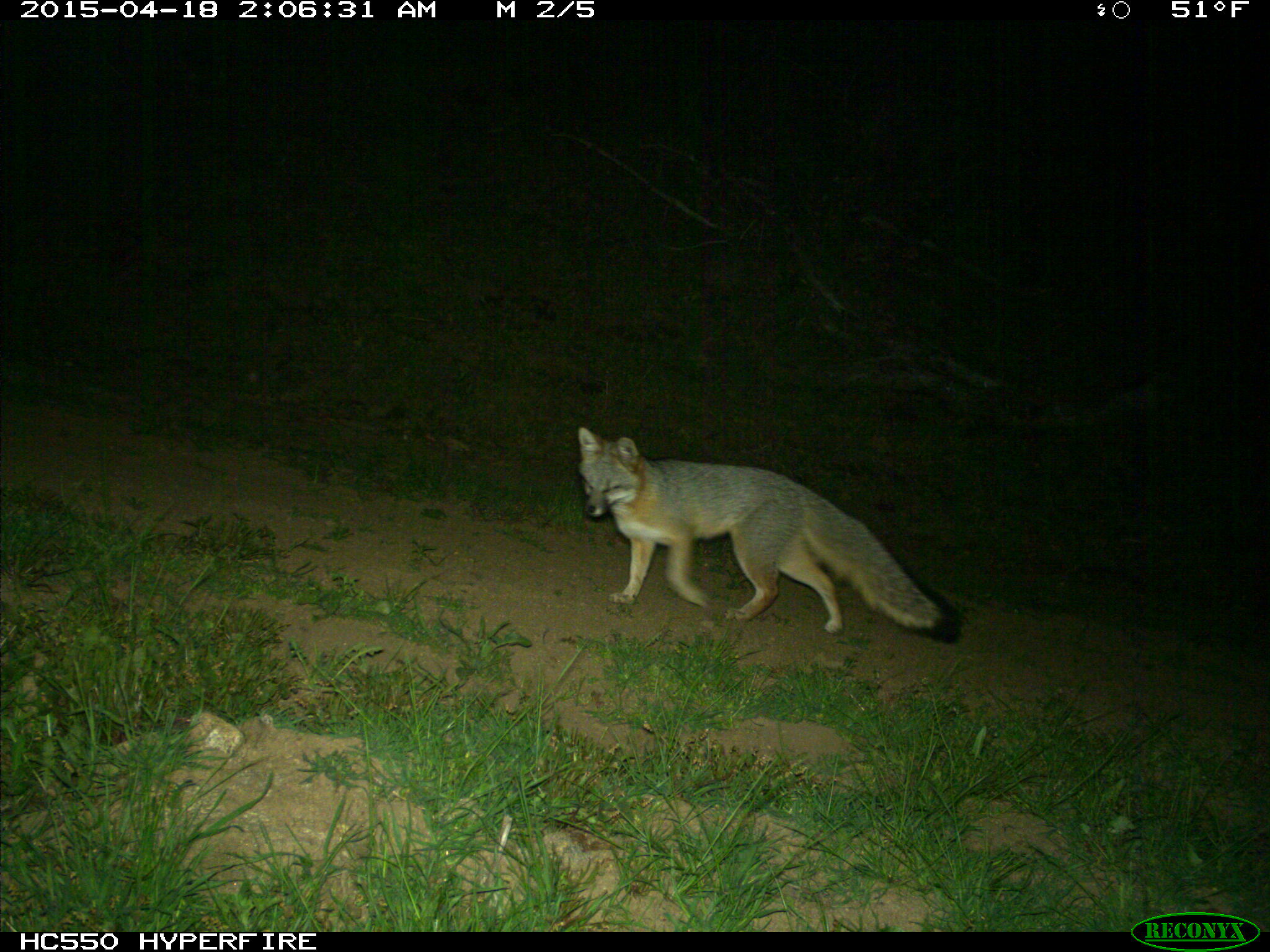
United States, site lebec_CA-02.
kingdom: Animalia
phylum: Chordata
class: Mammalia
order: Carnivora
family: Canidae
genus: Urocyon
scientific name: Urocyon cinereoargenteus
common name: gray fox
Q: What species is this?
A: Urocyon cinereoargenteus (gray fox).